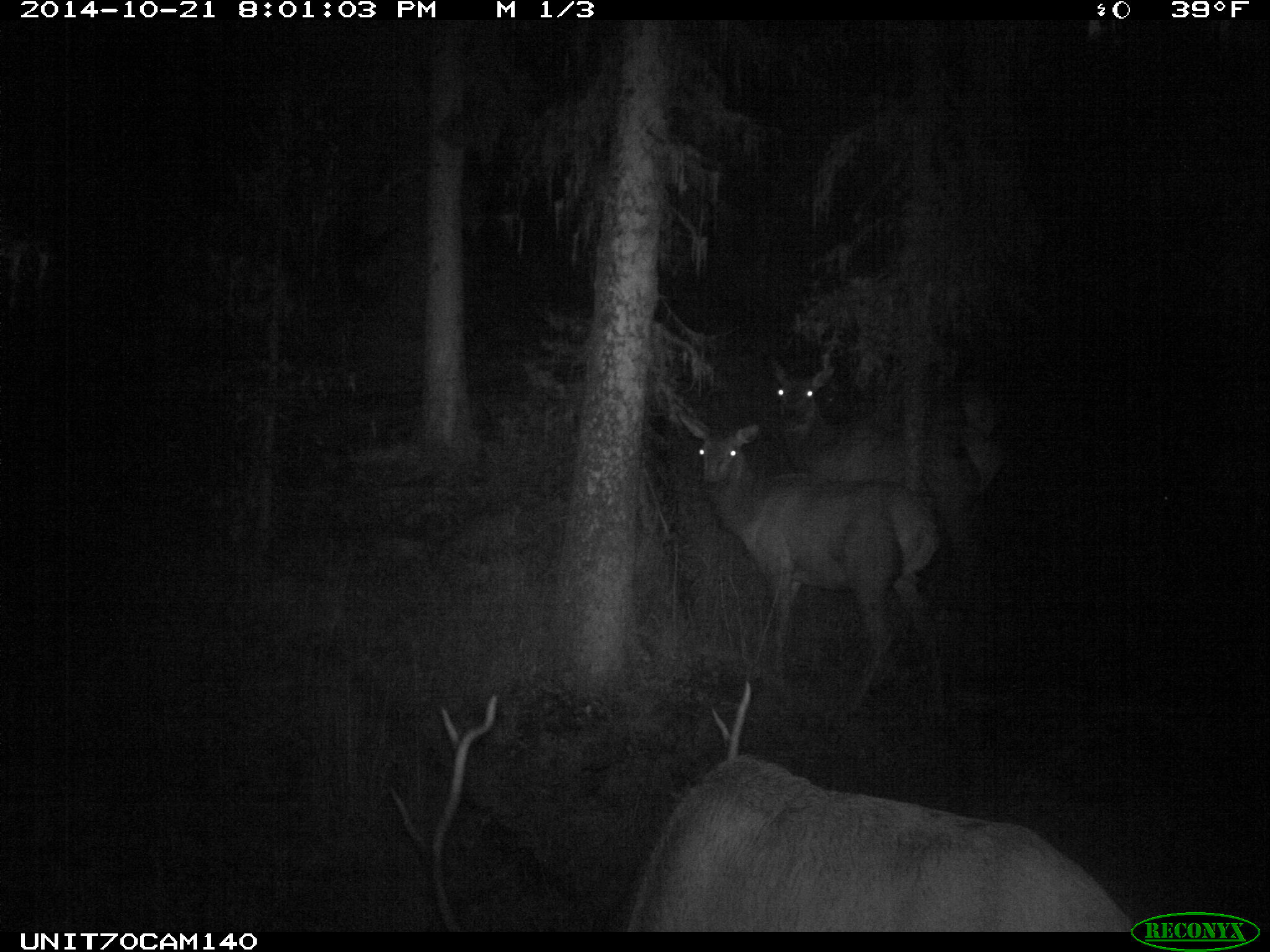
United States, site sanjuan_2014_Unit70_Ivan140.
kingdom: Animalia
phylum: Chordata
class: Mammalia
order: Artiodactyla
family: Cervidae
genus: Cervus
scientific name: Cervus elaphus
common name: red deer